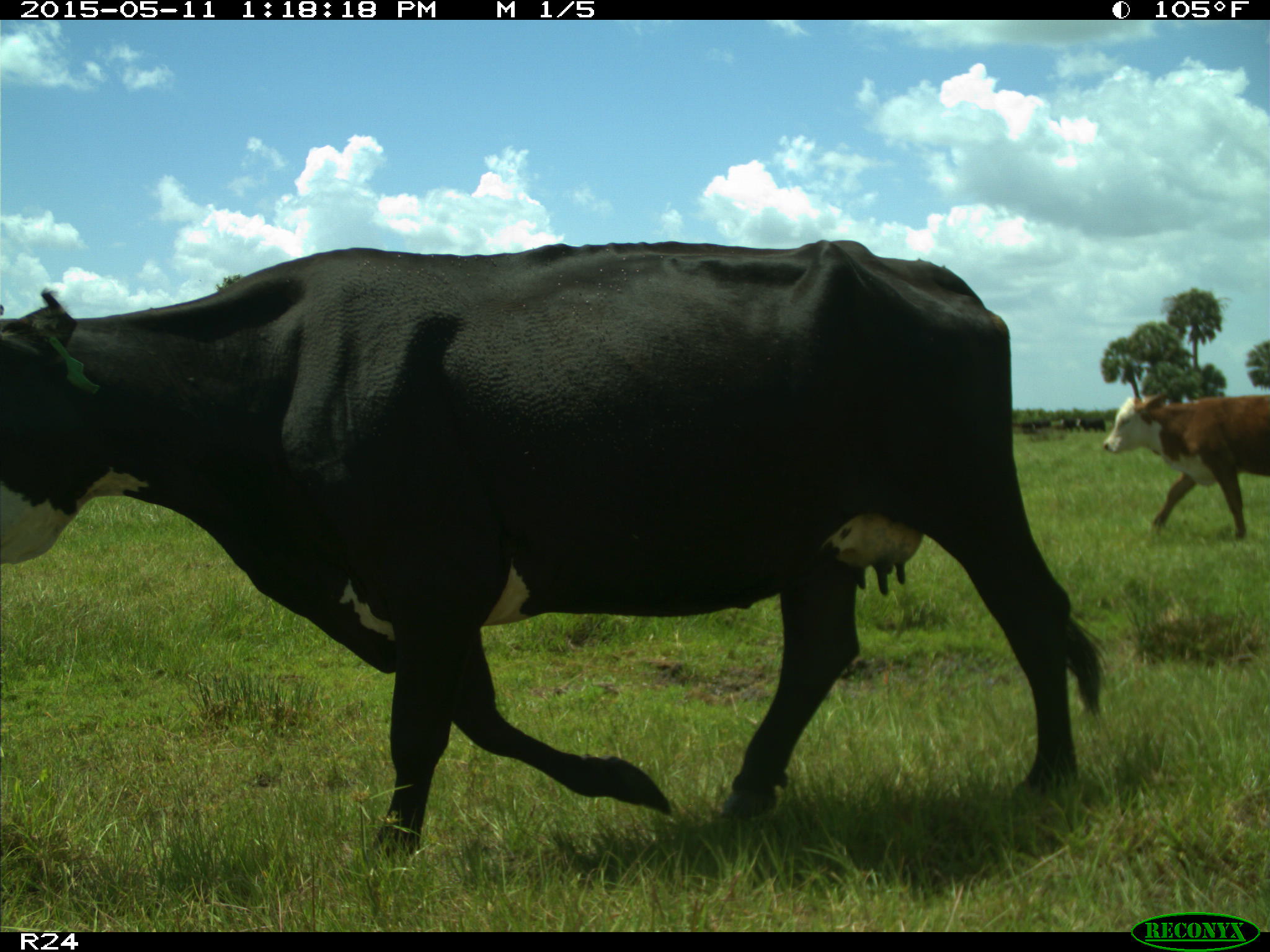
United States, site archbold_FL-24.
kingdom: Animalia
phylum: Chordata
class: Mammalia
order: Artiodactyla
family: Bovidae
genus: Bos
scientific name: Bos taurus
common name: domestic cow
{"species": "Bos taurus (domestic cow)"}